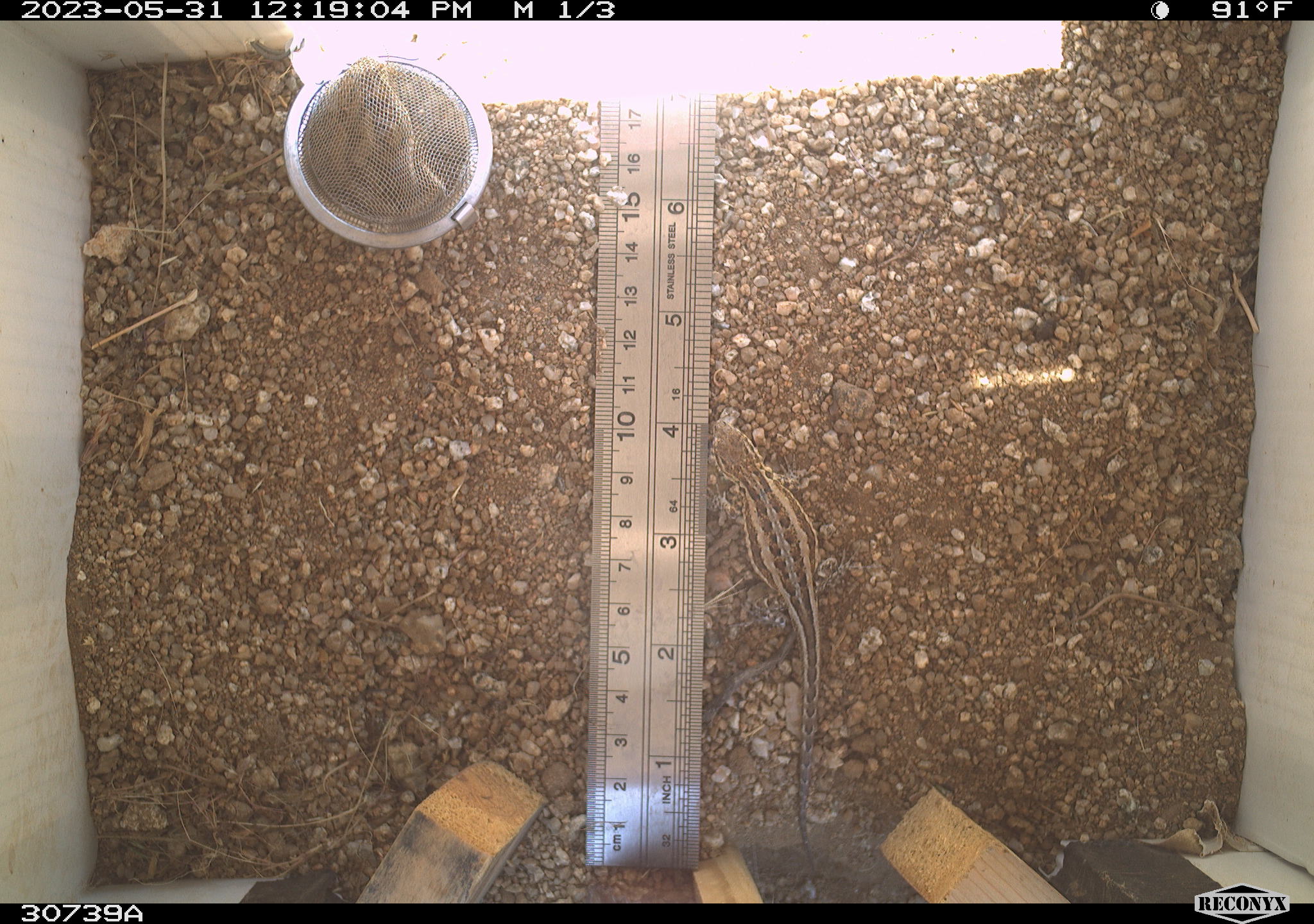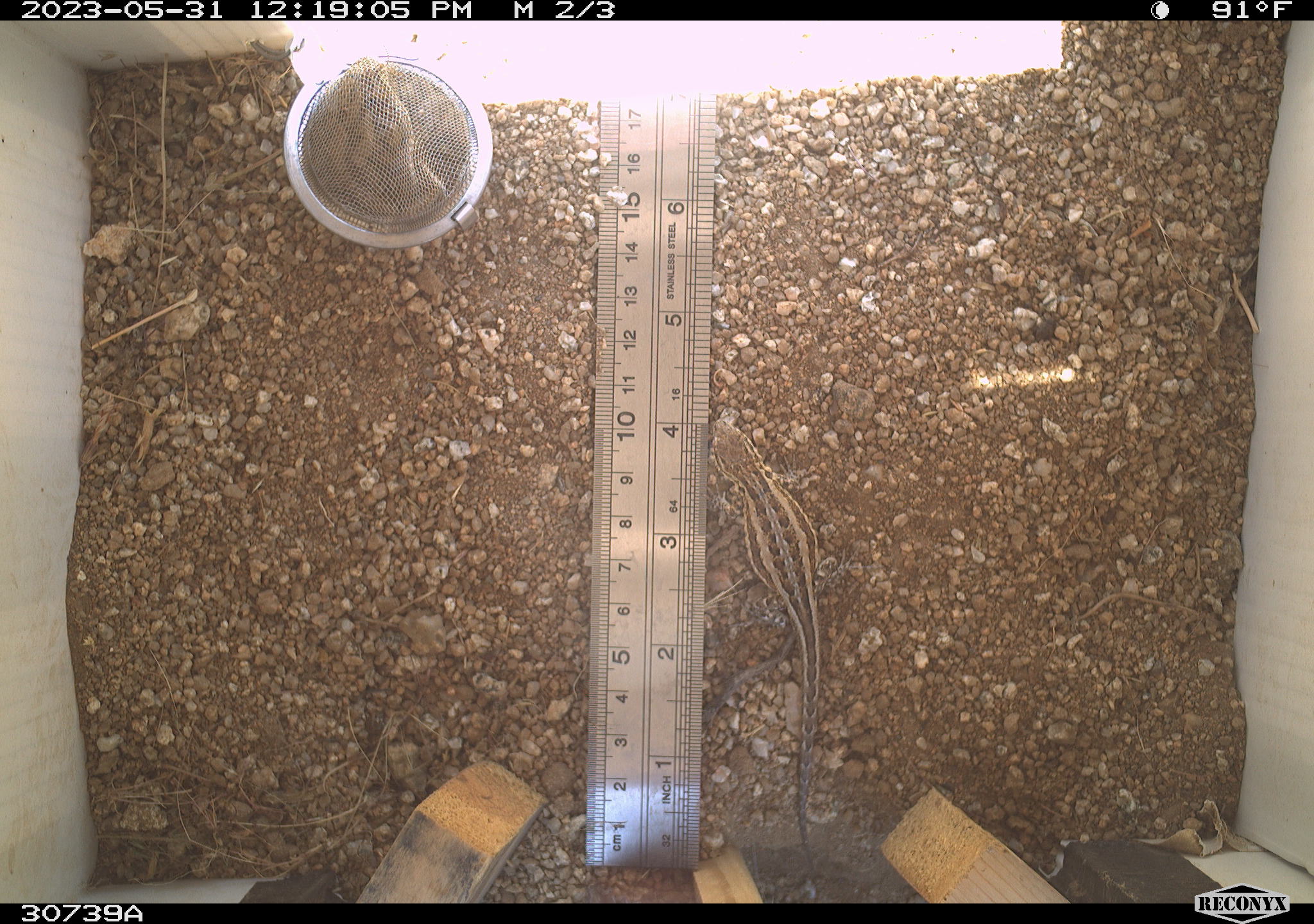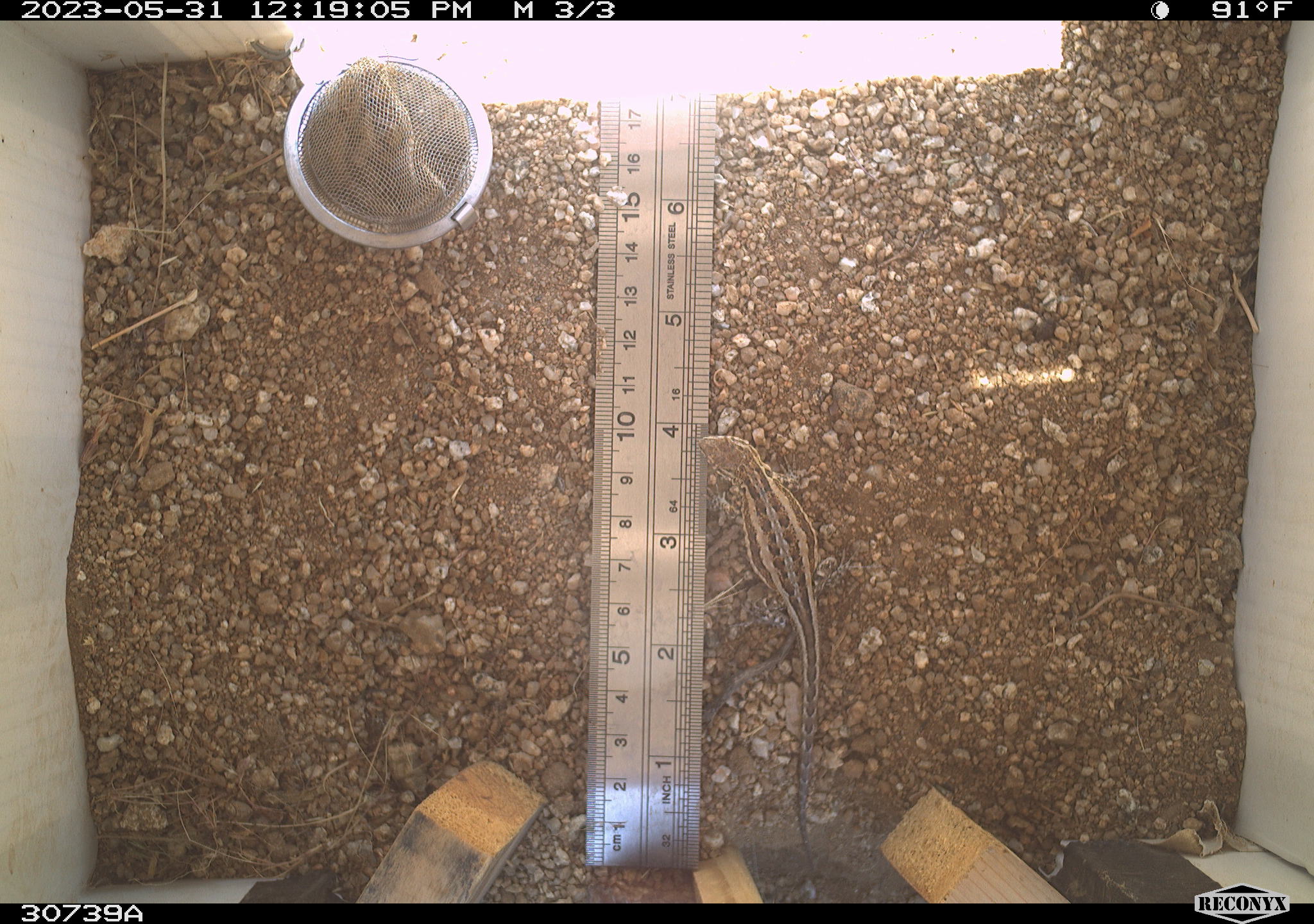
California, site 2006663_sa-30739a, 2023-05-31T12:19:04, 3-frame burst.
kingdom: Animalia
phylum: Chordata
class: Mammalia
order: Rodentia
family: Sciuridae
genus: Ammospermophilus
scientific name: Ammospermophilus leucurus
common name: white-tailed antelope squirrel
White-tailed antelope squirrel (Ammospermophilus leucurus).